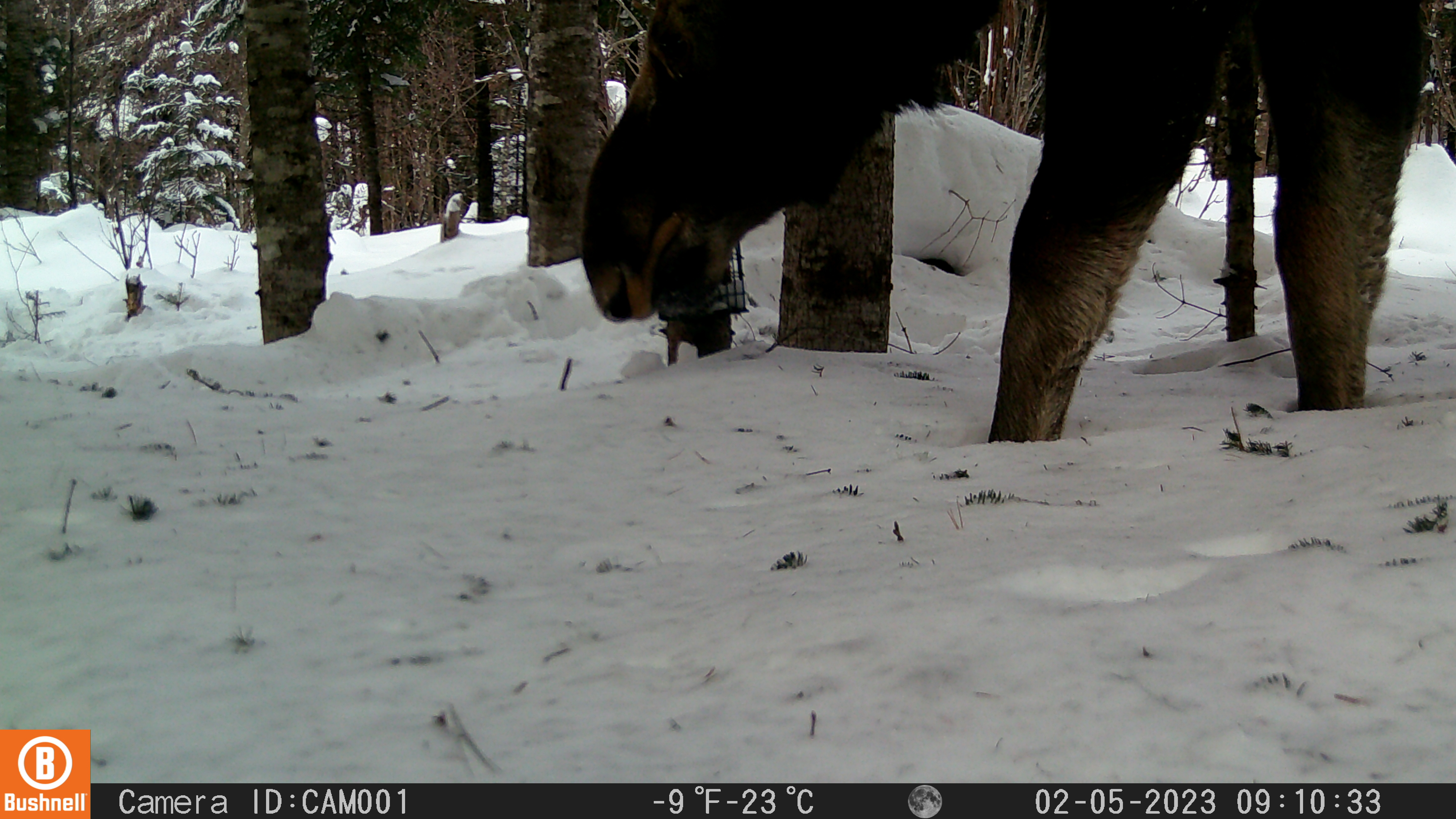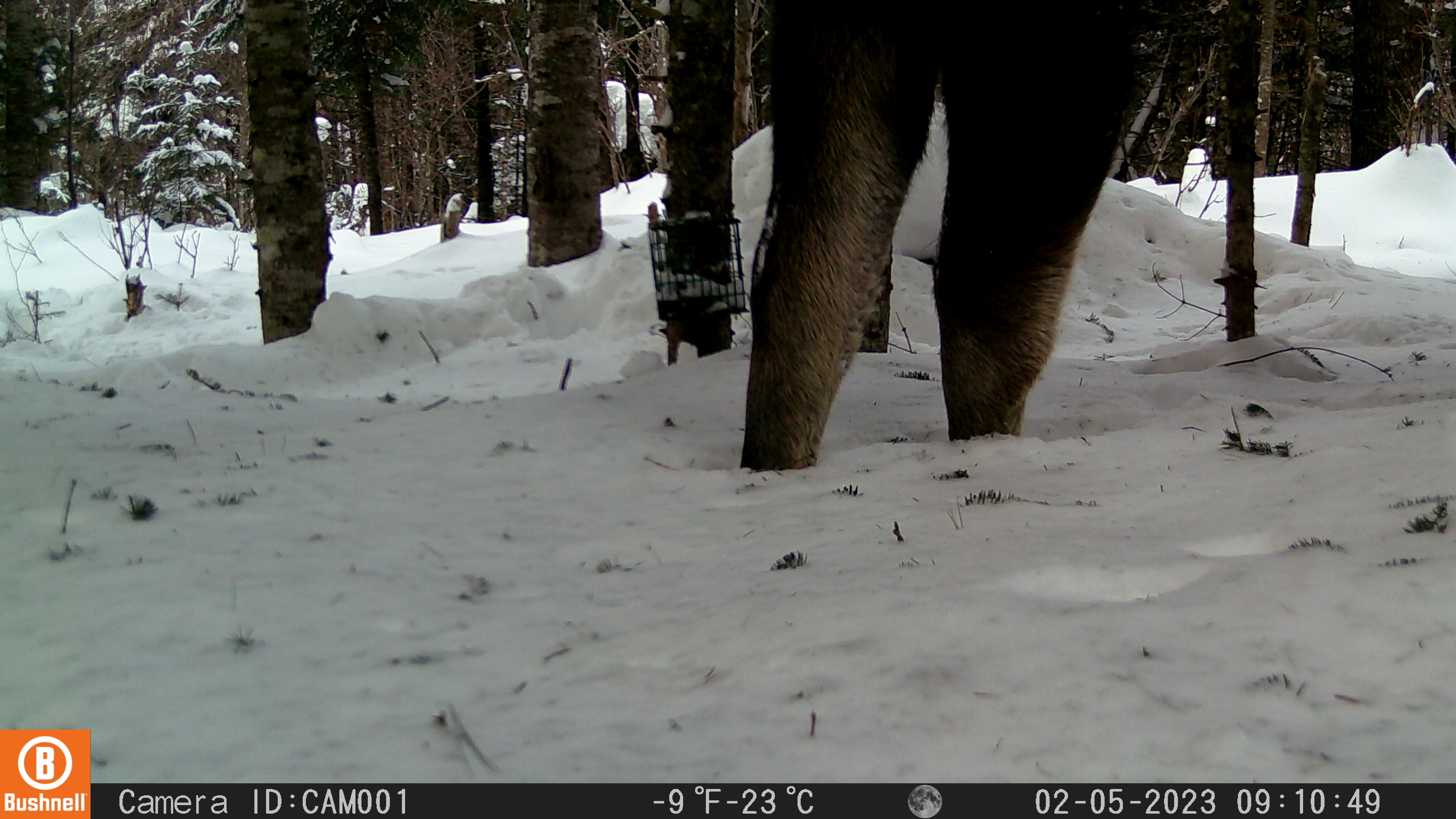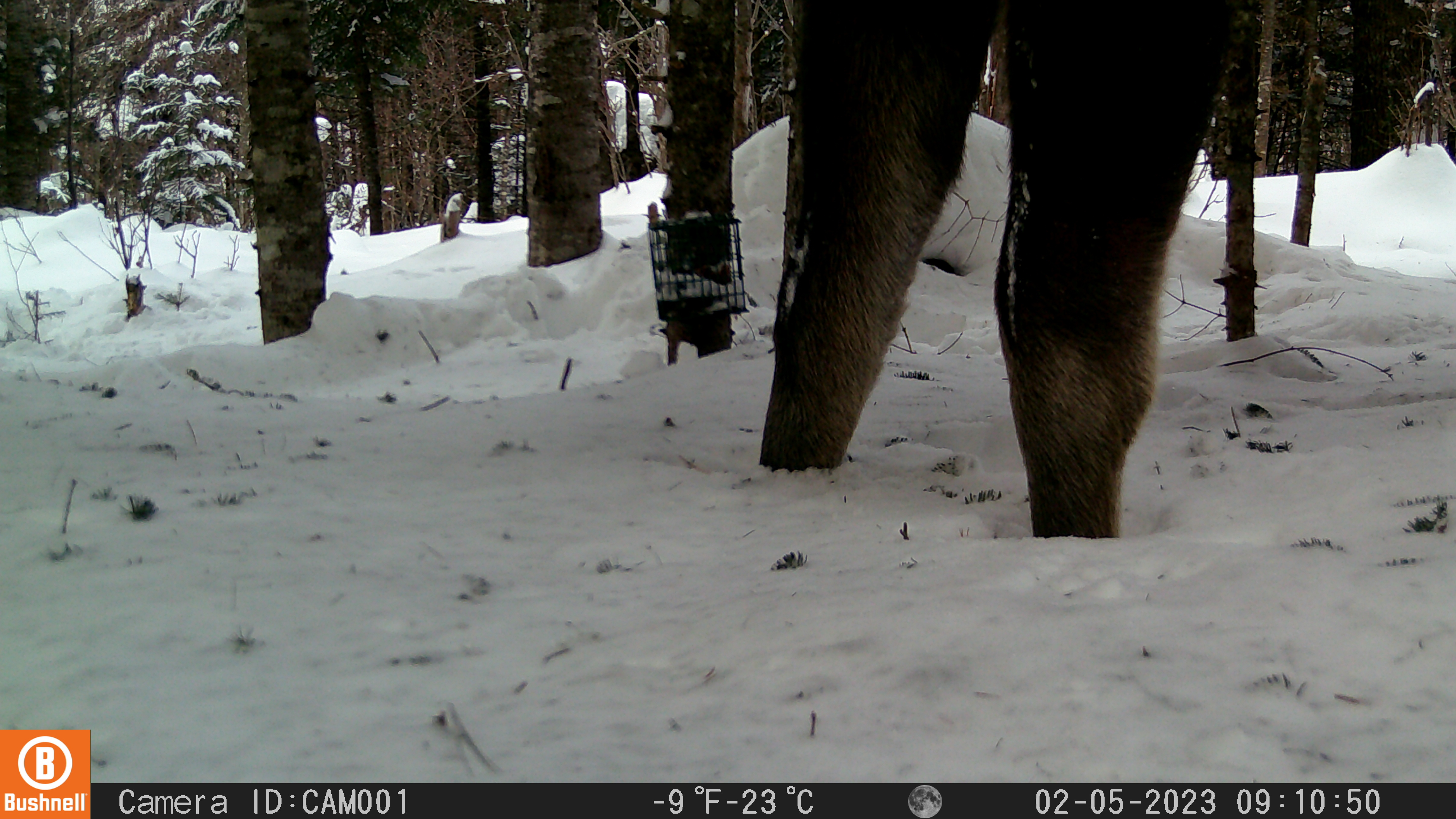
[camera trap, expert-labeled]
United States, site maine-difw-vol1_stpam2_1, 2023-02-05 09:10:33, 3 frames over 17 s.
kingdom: Animalia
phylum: Chordata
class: Mammalia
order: Artiodactyla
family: Cervidae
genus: Alces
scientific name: Alces alces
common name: moose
Moose (Alces alces).